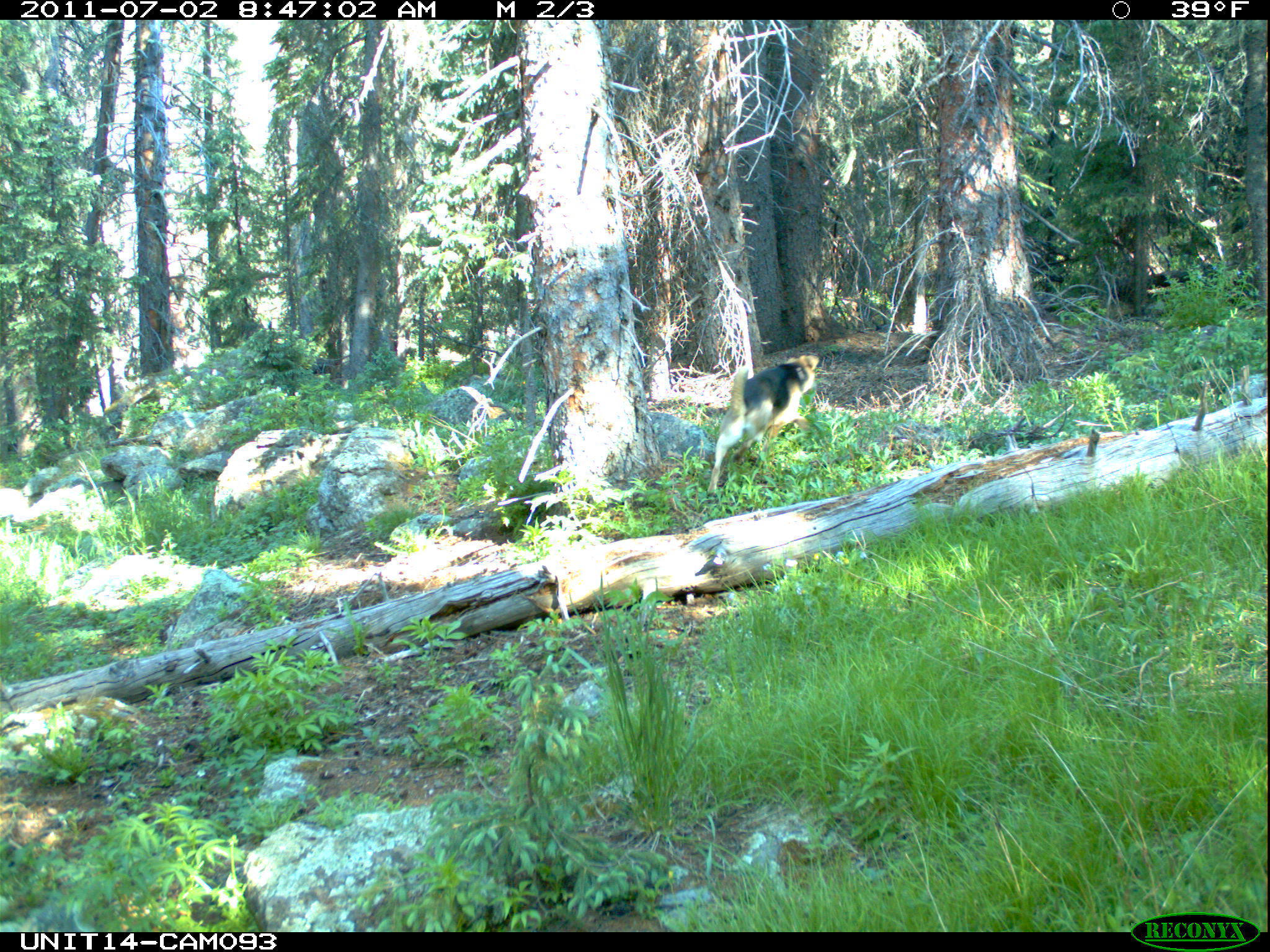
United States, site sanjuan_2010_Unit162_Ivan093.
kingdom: Animalia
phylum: Chordata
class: Mammalia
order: Carnivora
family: Canidae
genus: Canis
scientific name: Canis familiaris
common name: domestic dog